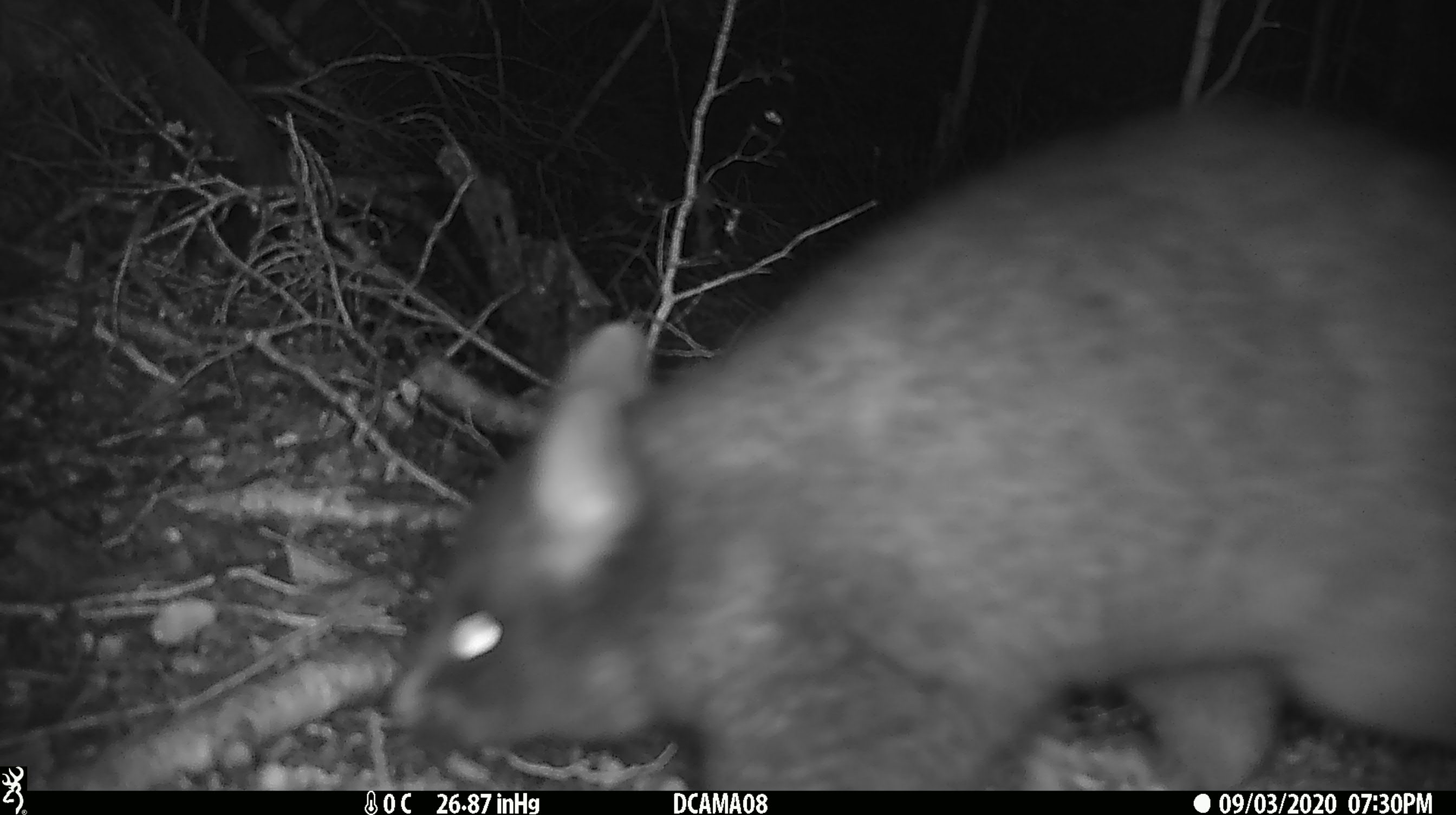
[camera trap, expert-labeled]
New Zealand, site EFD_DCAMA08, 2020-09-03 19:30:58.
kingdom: Animalia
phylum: Chordata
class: Mammalia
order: Diprotodontia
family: Phalangeridae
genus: Trichosurus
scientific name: Trichosurus vulpecula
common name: common brushtail possum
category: possum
Possum (common brushtail possum) (Trichosurus vulpecula).